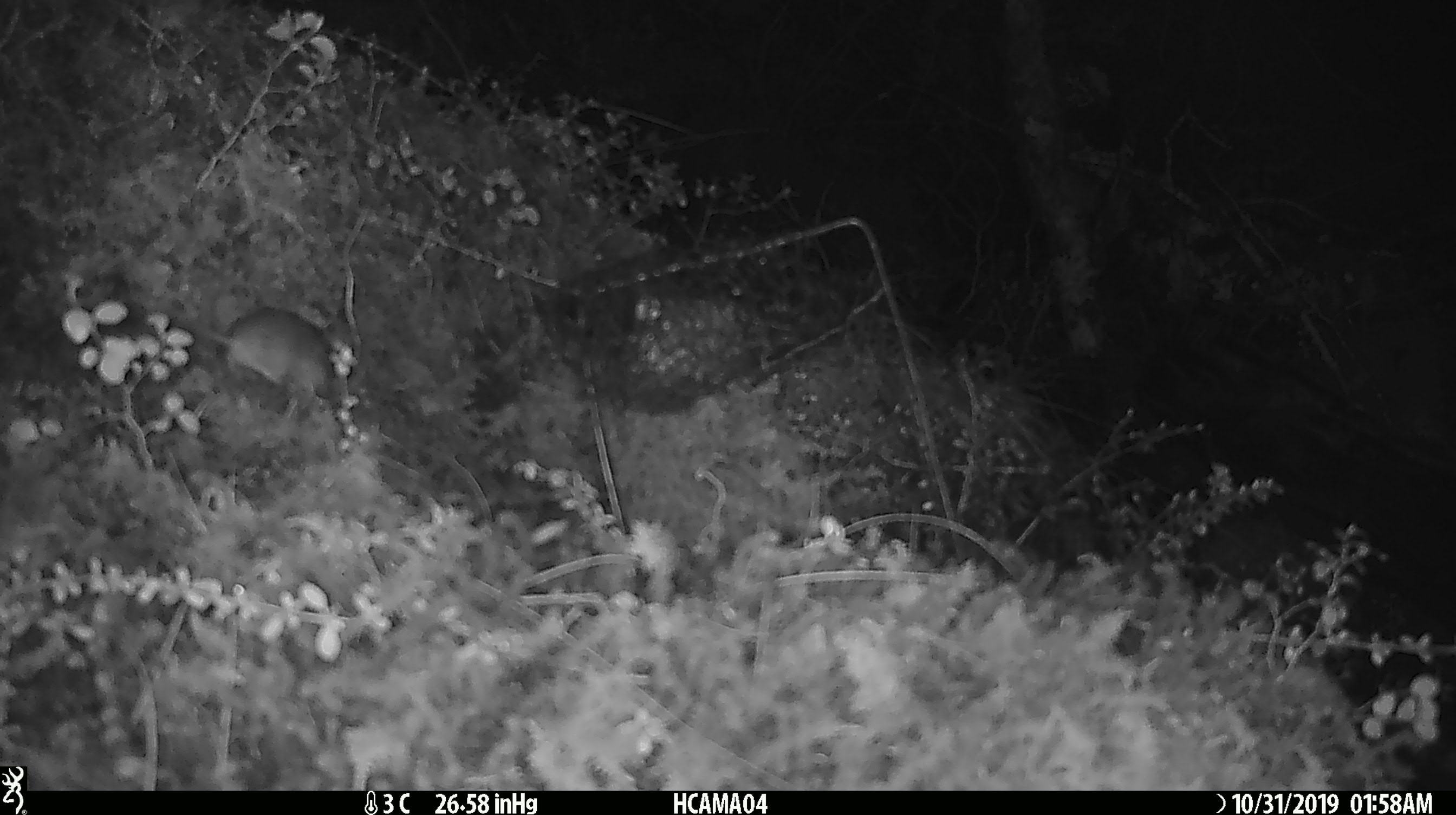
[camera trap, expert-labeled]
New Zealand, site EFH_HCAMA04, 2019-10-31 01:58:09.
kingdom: Animalia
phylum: Chordata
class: Mammalia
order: Rodentia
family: Muridae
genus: Mus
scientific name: Mus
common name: mouse